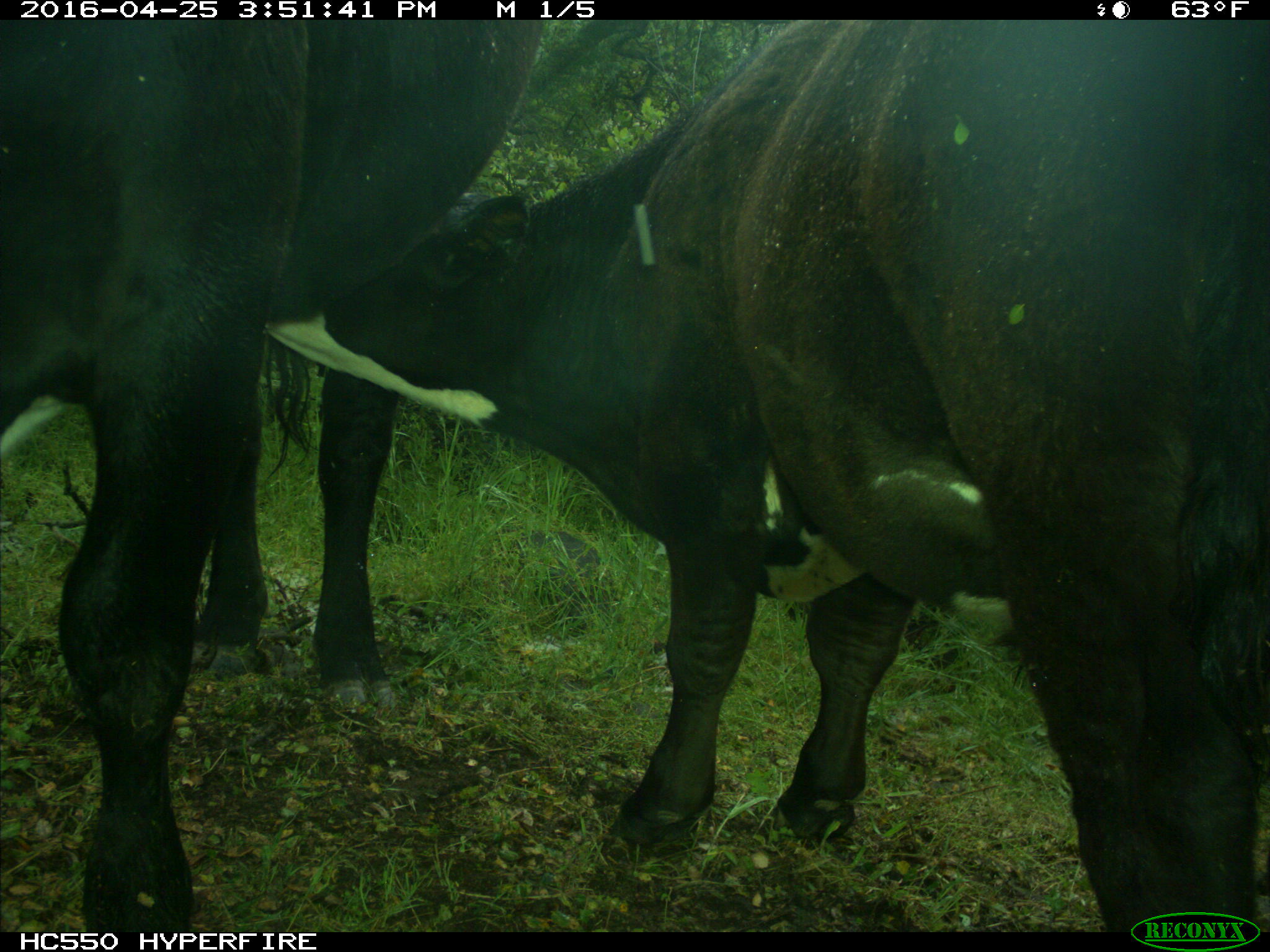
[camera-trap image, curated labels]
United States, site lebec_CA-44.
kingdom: Animalia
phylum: Chordata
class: Mammalia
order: Artiodactyla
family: Bovidae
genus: Bos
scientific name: Bos taurus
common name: domestic cow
Bos taurus (domestic cow).